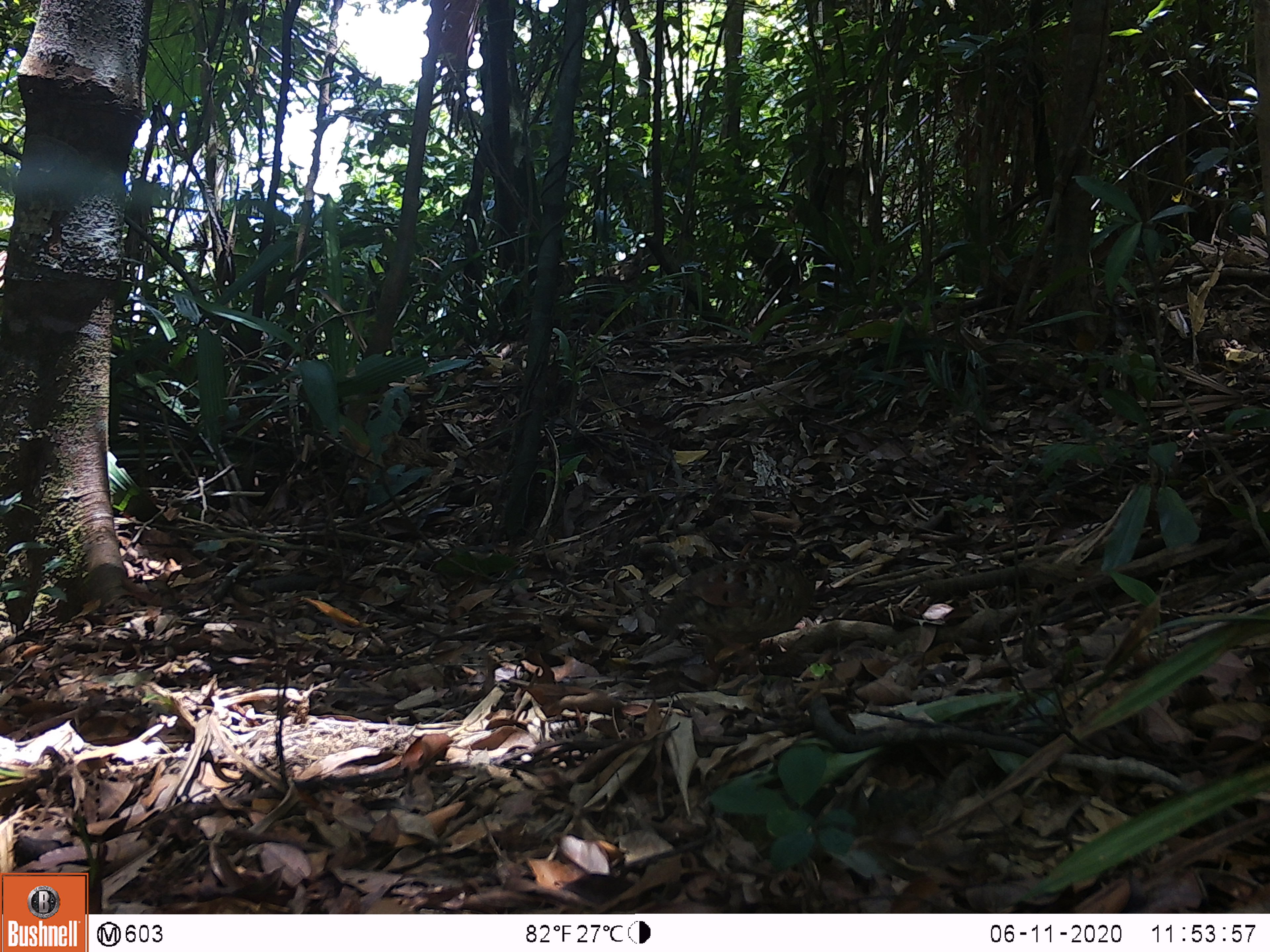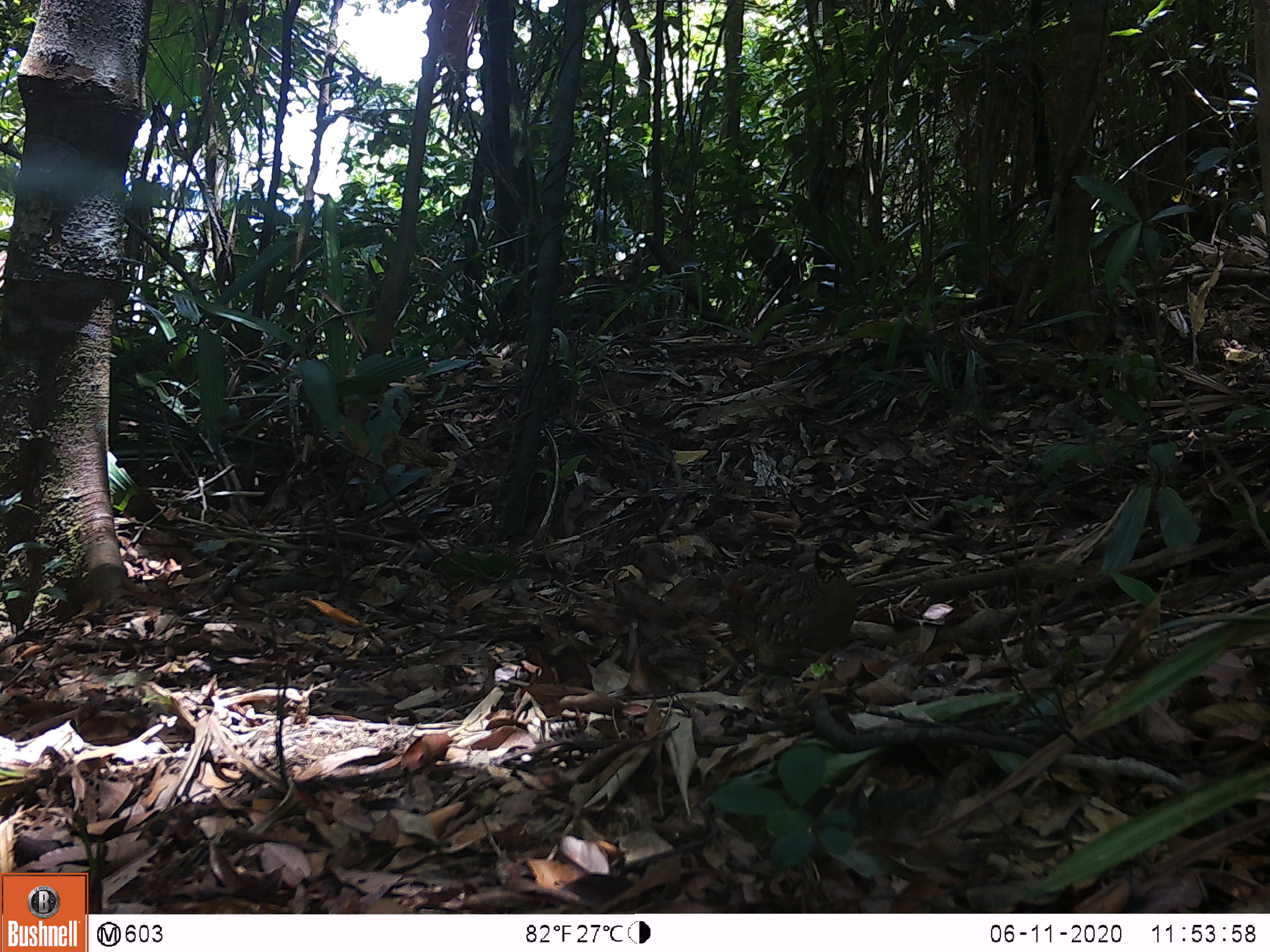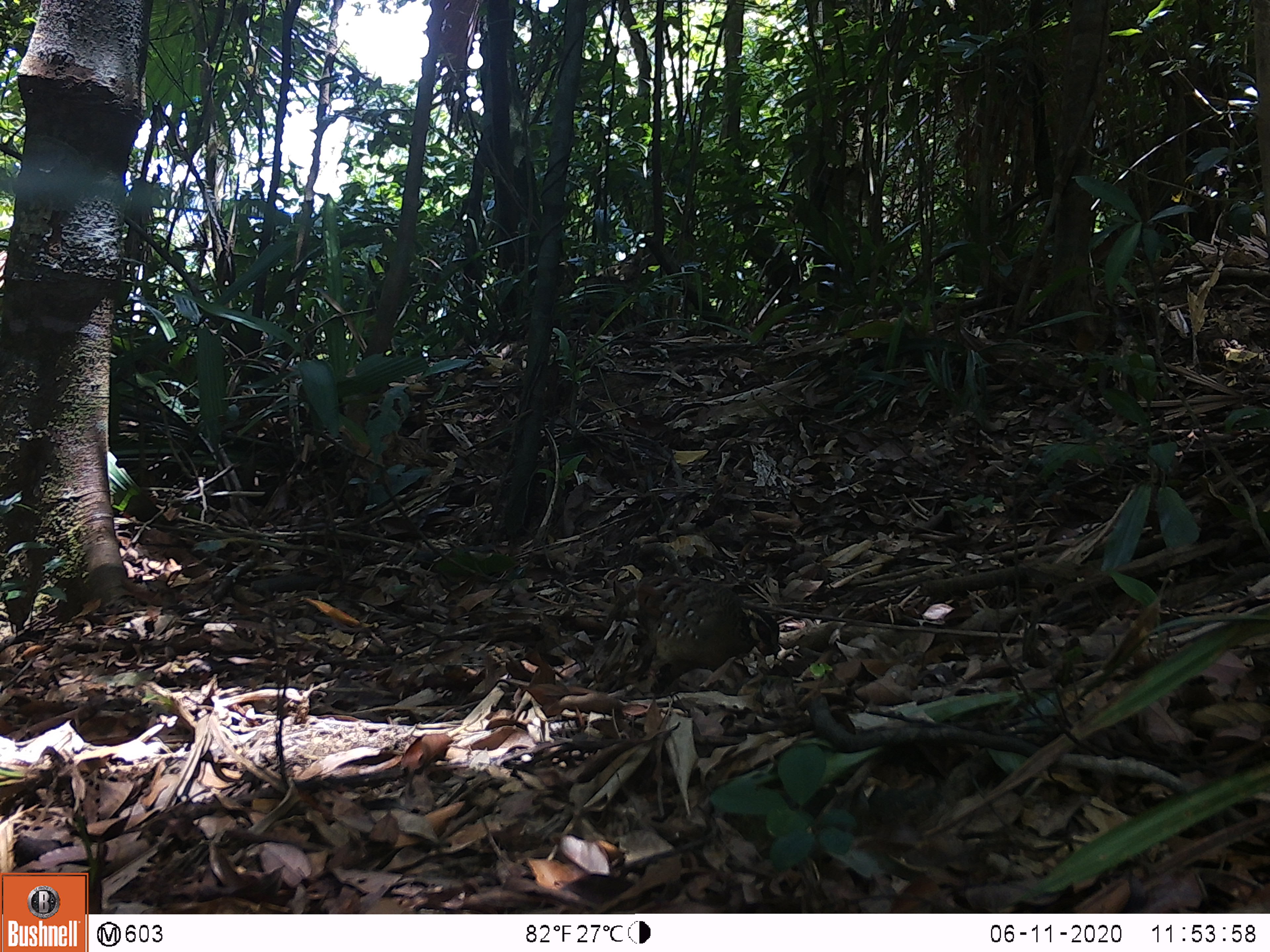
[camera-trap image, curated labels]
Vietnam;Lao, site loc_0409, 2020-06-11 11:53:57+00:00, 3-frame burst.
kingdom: Animalia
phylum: Chordata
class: Aves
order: Galliformes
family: Phasianidae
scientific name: Phasianidae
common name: partridge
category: unidentified partridge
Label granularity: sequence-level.